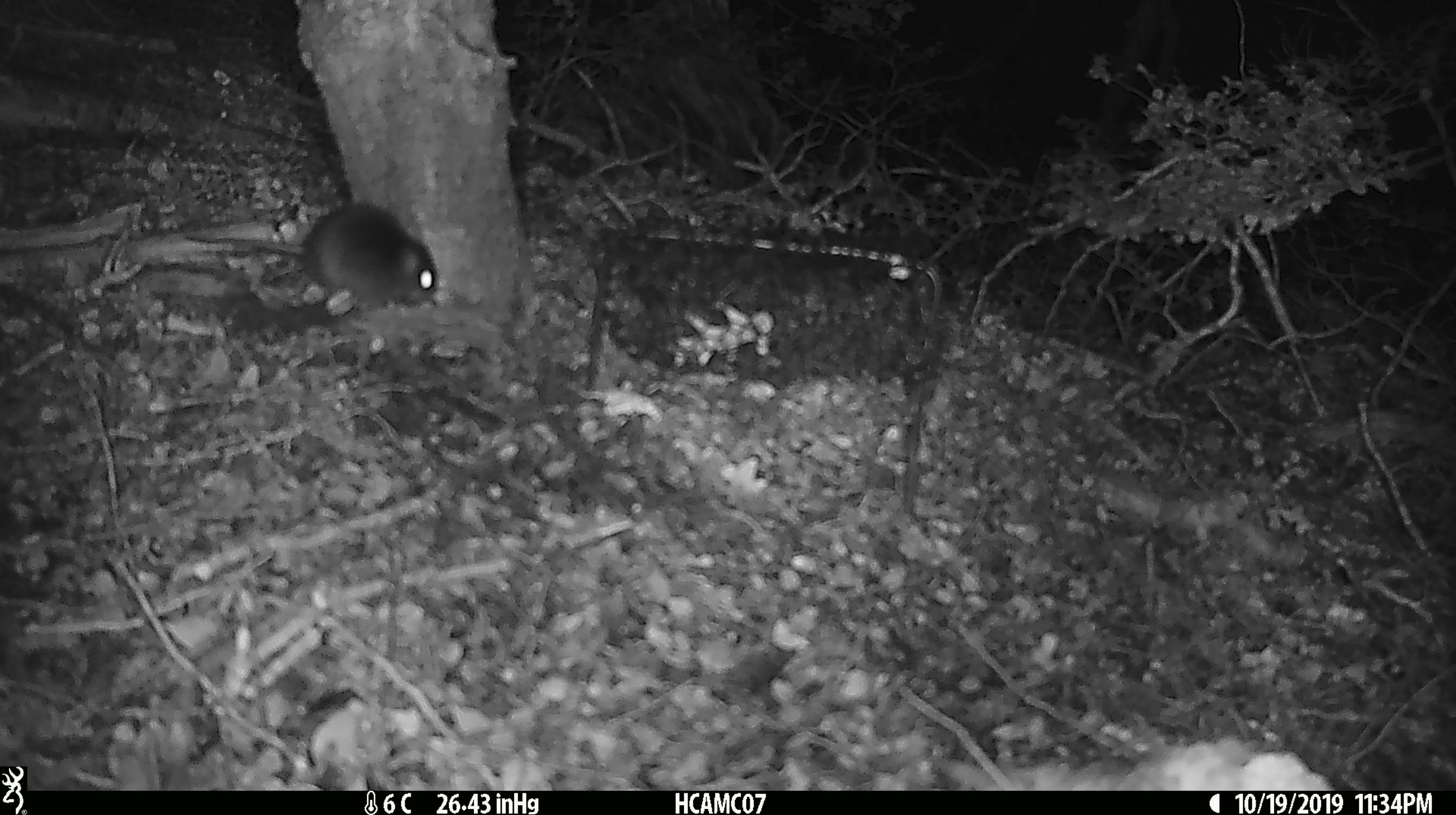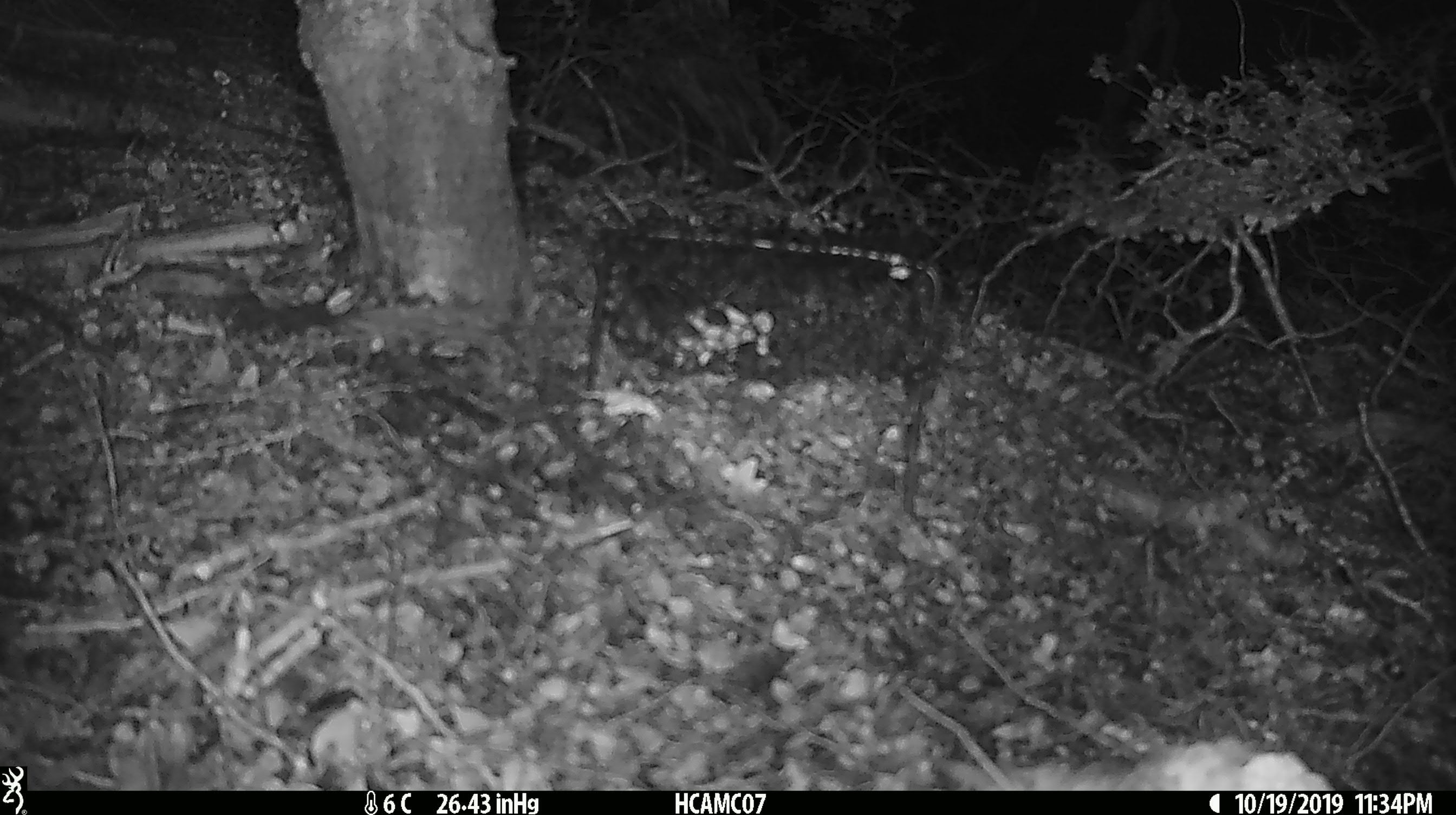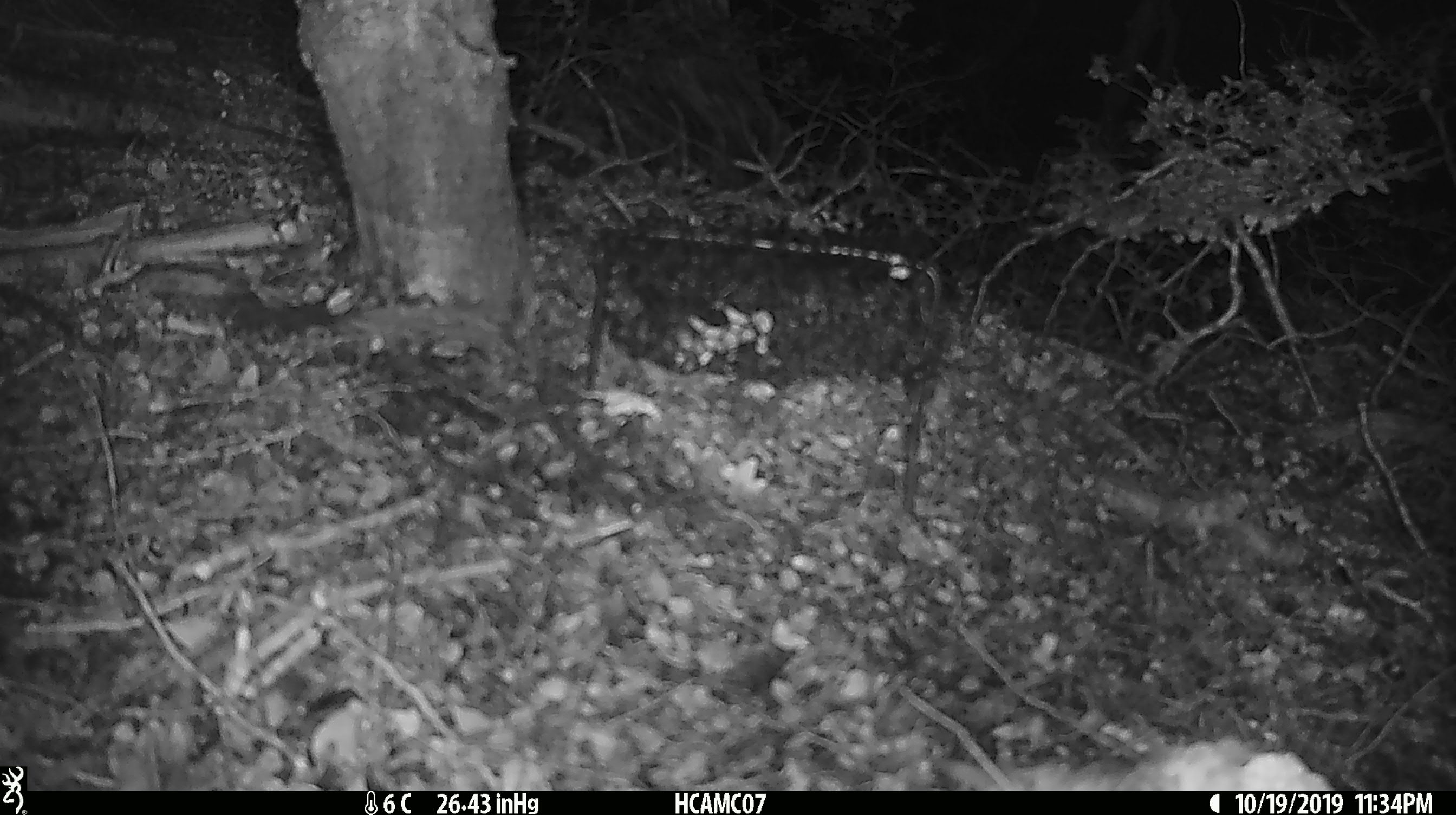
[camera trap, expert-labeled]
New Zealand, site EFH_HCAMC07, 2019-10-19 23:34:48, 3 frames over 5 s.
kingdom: Animalia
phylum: Chordata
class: Mammalia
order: Rodentia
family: Muridae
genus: Mus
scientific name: Mus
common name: mouse